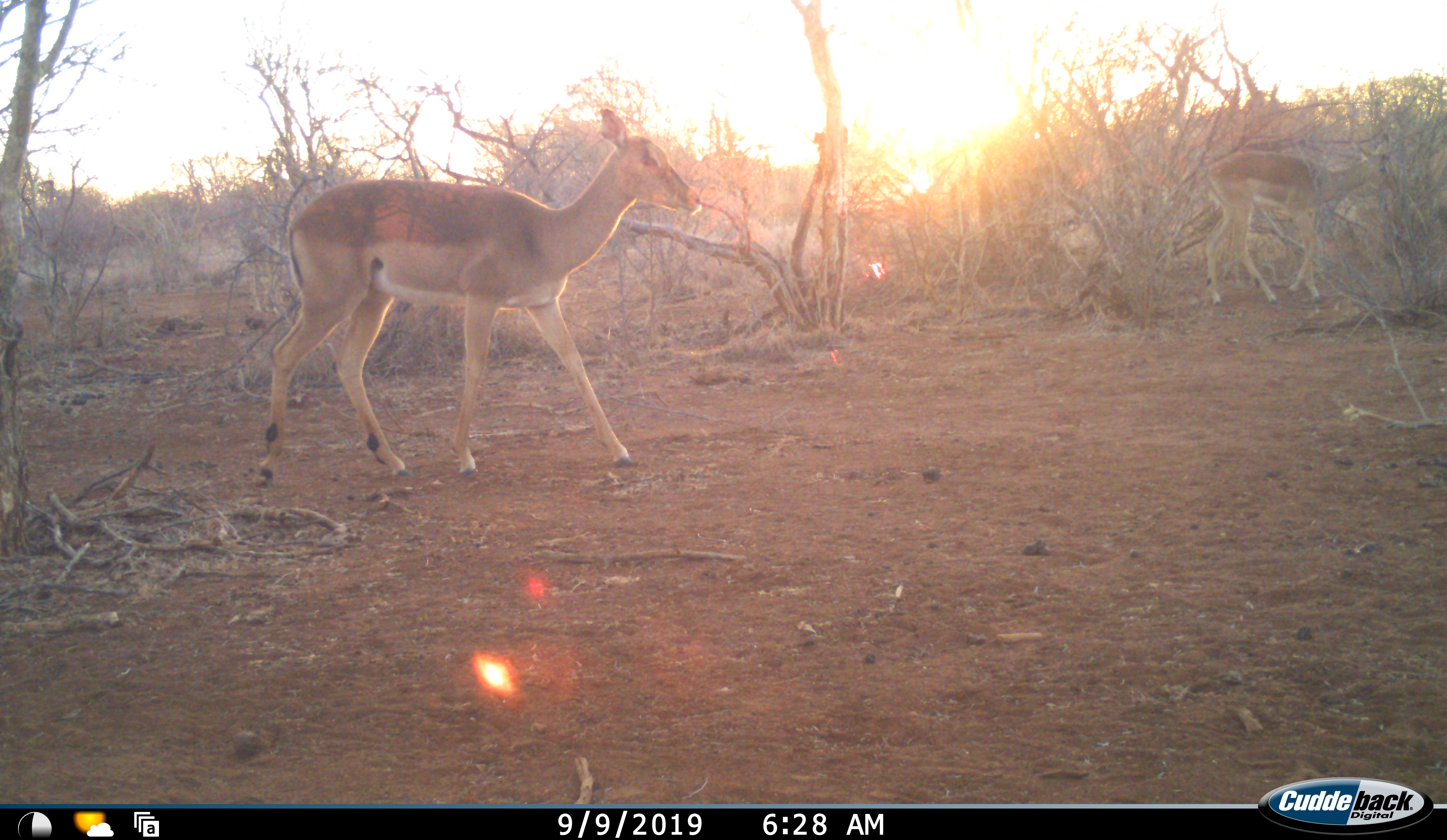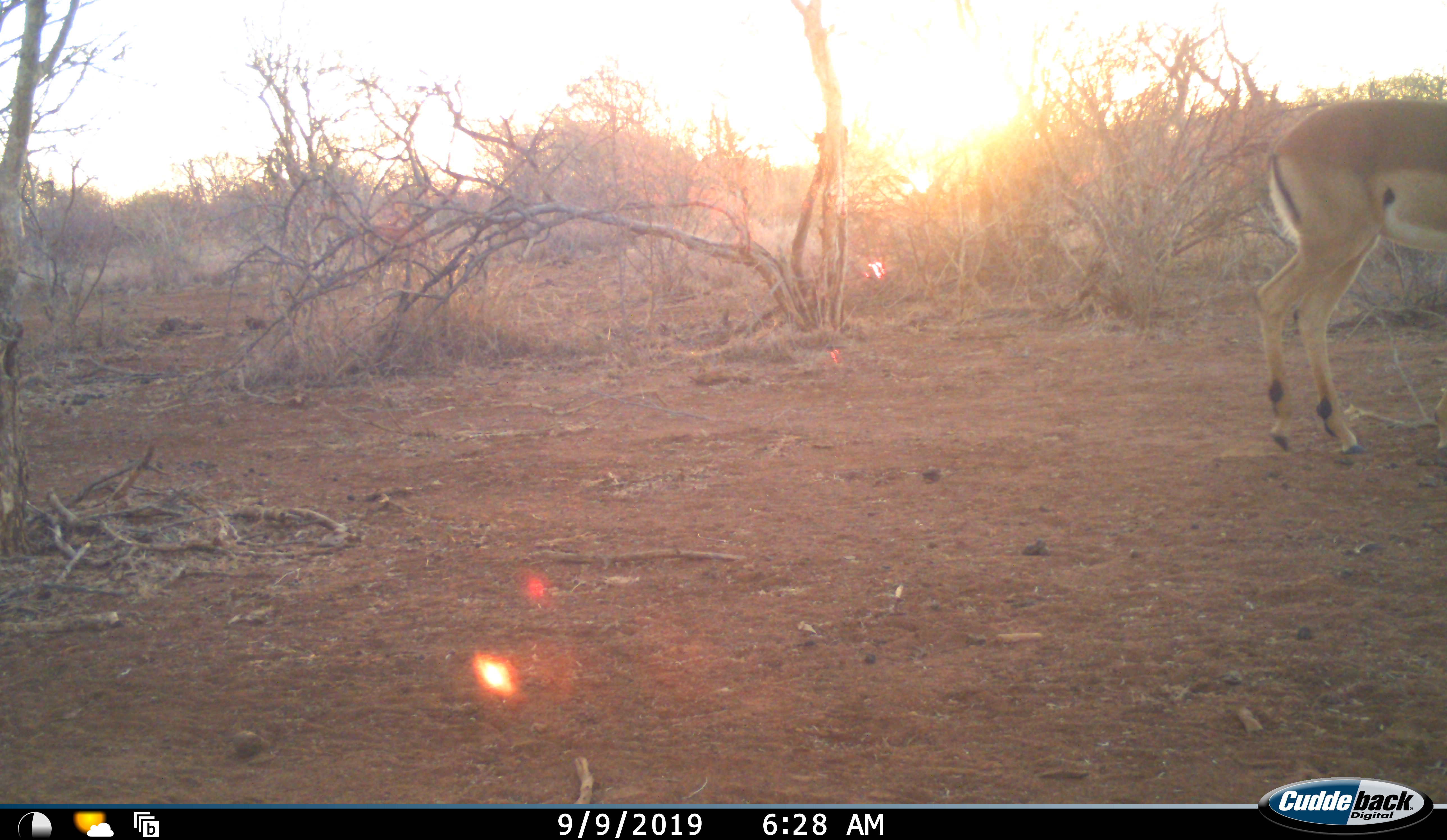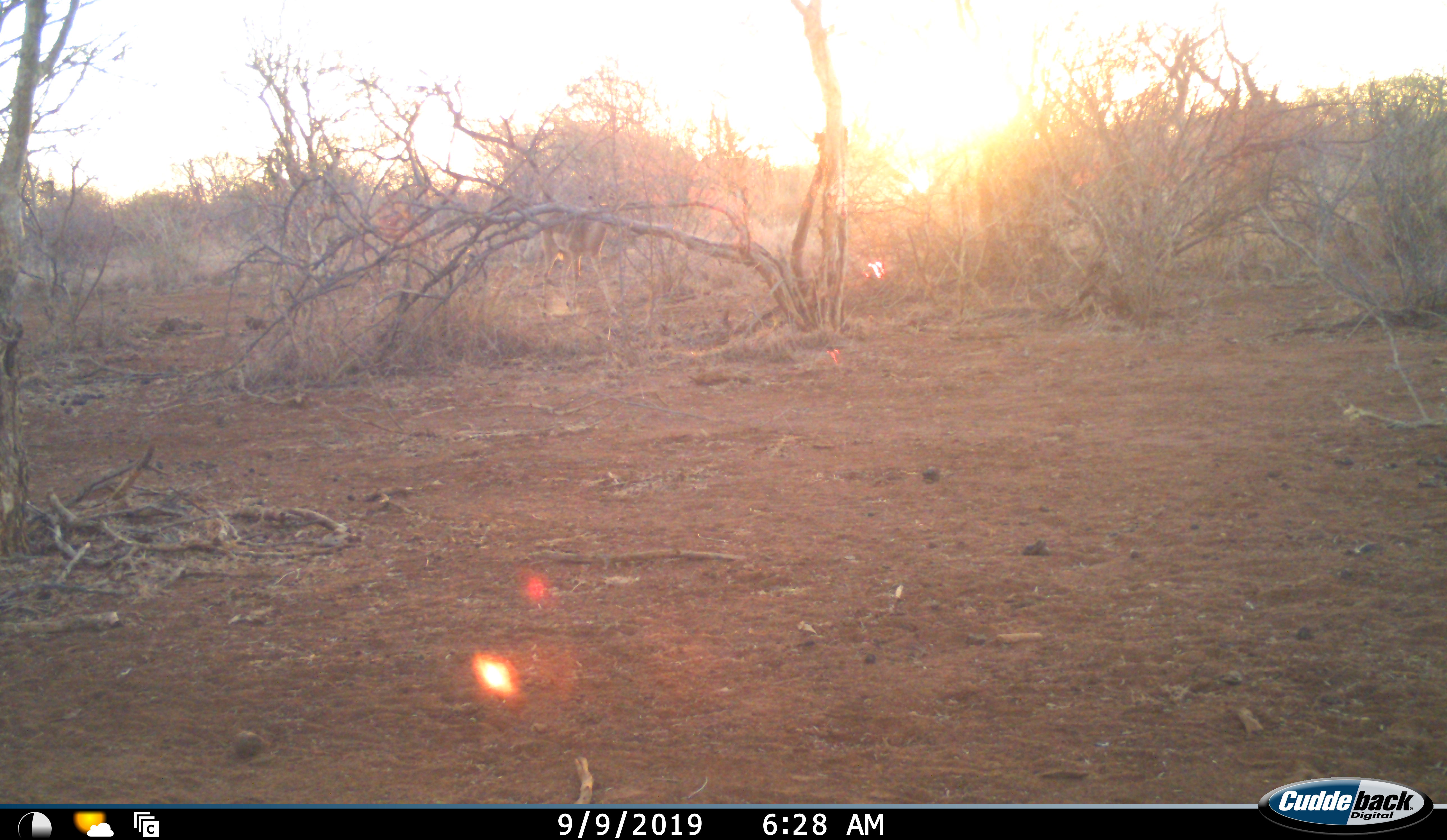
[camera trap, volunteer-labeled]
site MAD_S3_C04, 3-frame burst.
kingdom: Animalia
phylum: Chordata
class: Mammalia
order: Artiodactyla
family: Bovidae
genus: Aepyceros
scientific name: Aepyceros melampus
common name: impala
Impala (Aepyceros melampus), count 2. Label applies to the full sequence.